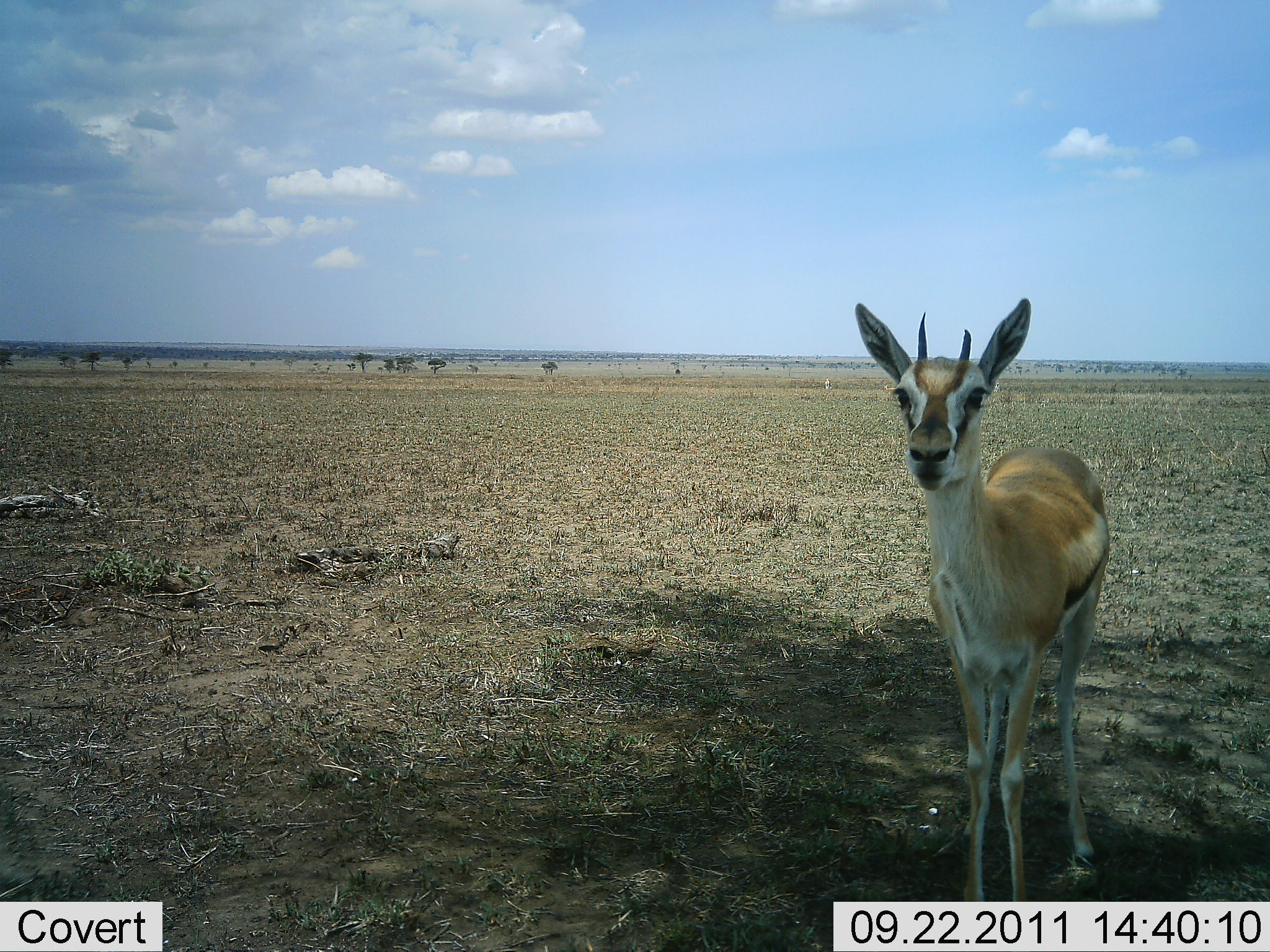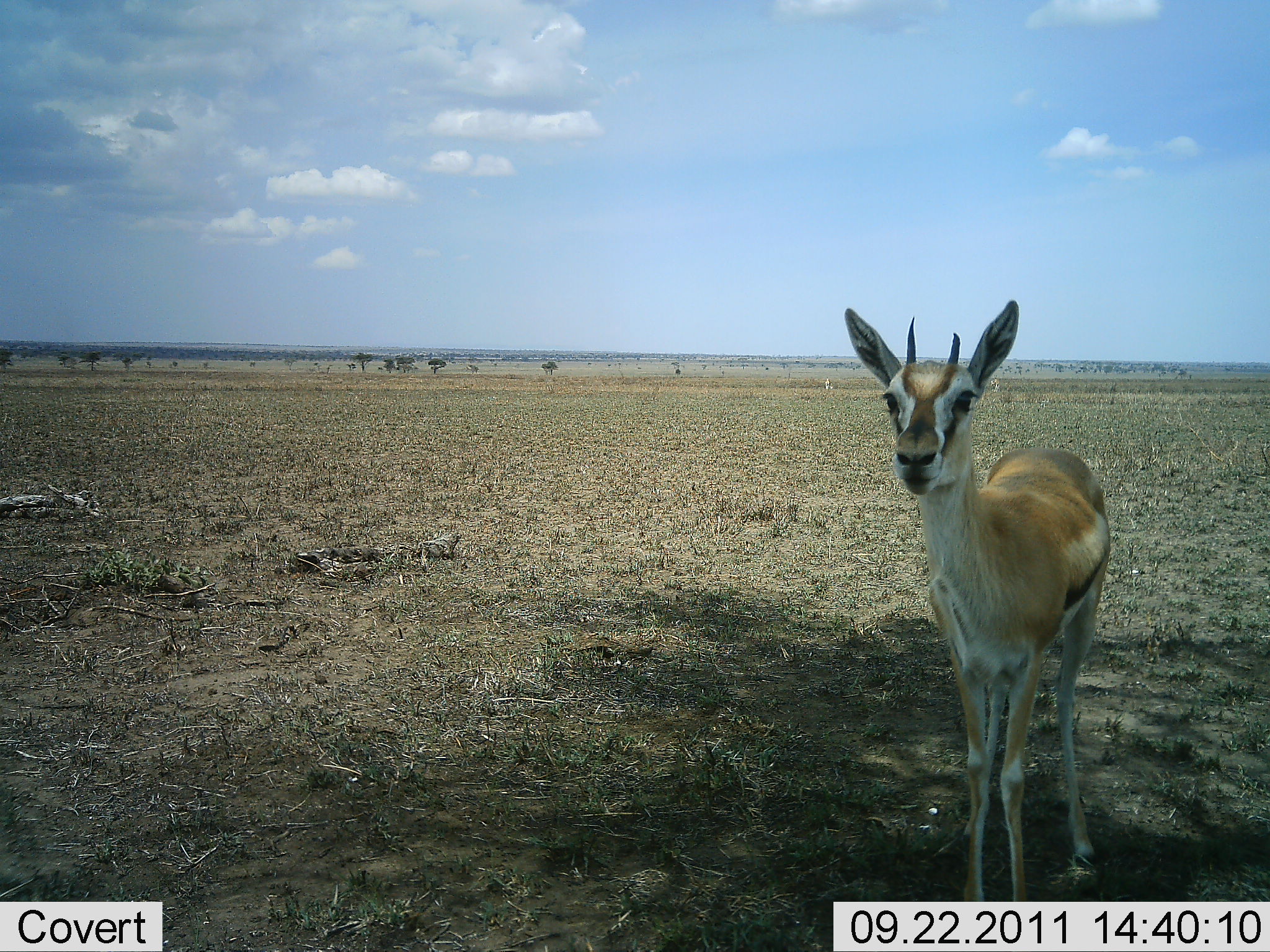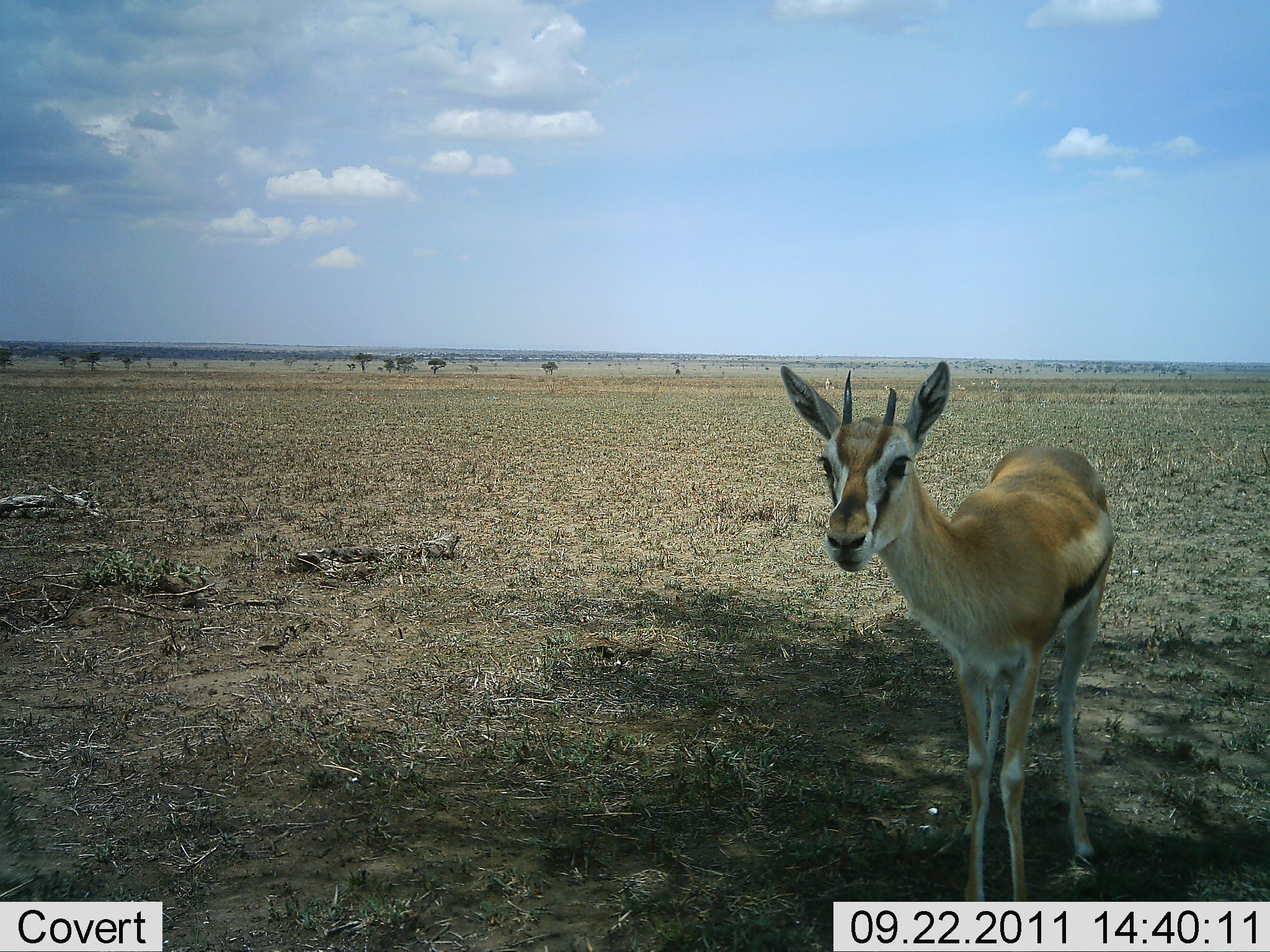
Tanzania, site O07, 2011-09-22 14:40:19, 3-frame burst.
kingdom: Animalia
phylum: Chordata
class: Mammalia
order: Artiodactyla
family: Bovidae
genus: Eudorcas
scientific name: Eudorcas thomsonii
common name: thomson's gazelle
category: gazellethomsons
Gazellethomsons (thomson's gazelle) (Eudorcas thomsonii), count 1. Behavior (volunteer vote fractions): standing 92%, resting 8%, moving 8%, interacting 0%. Young present (vote fraction): 8%. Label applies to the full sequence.